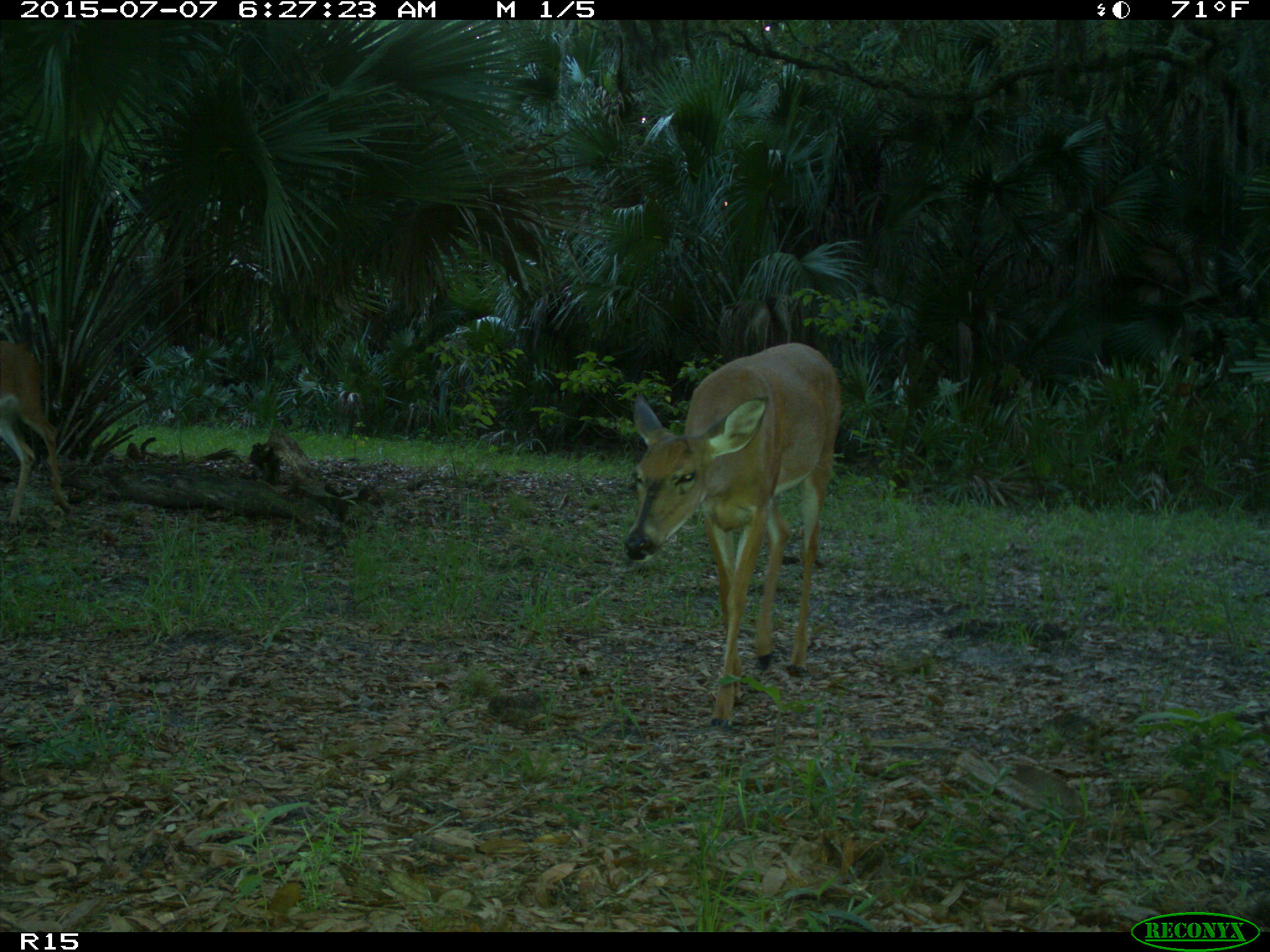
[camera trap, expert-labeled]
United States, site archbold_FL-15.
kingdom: Animalia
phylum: Chordata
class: Mammalia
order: Artiodactyla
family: Cervidae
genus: Odocoileus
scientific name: Odocoileus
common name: deer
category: unidentified deer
Unidentified deer (deer) (Odocoileus).